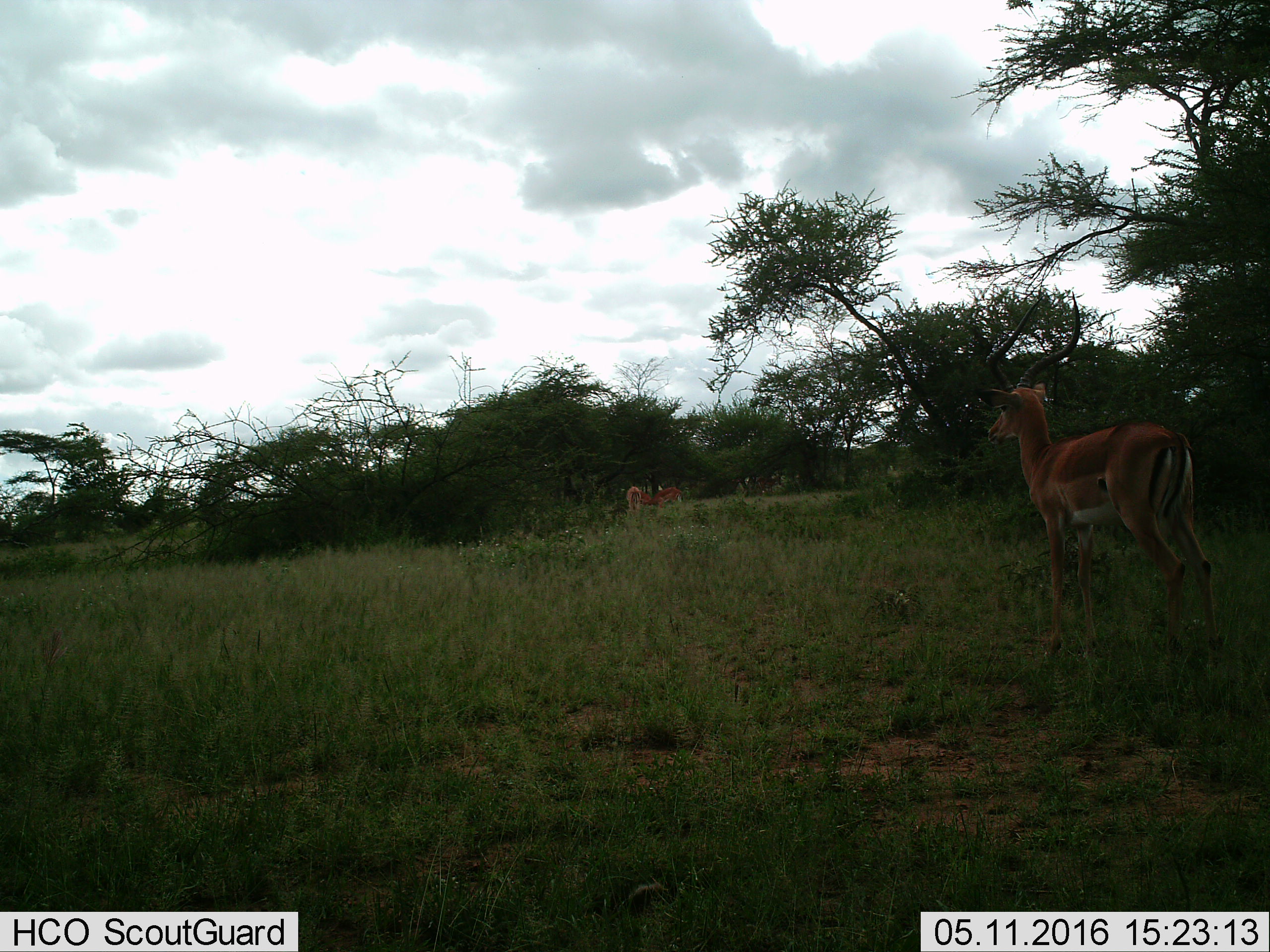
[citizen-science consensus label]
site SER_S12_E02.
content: unidentified animal